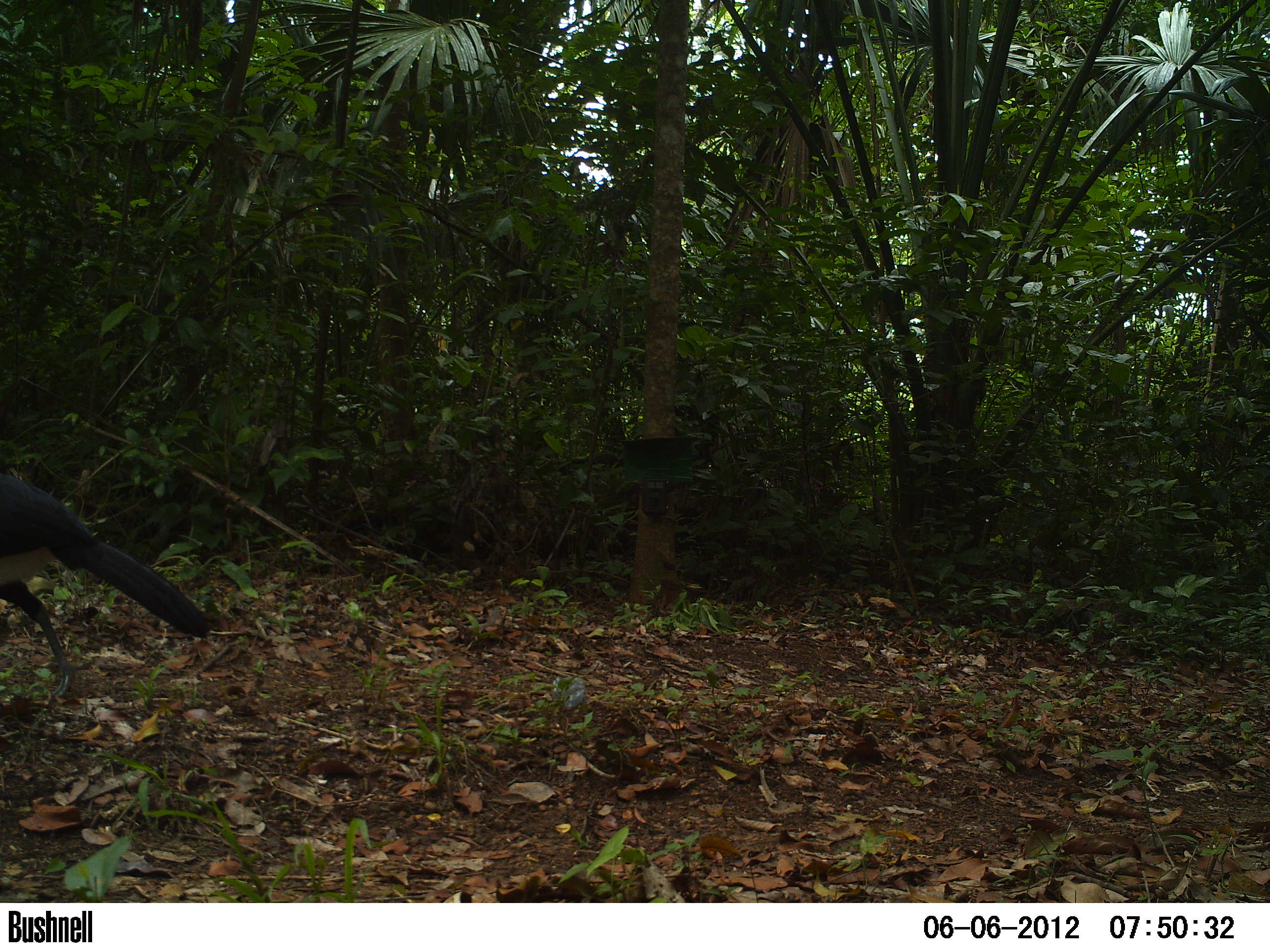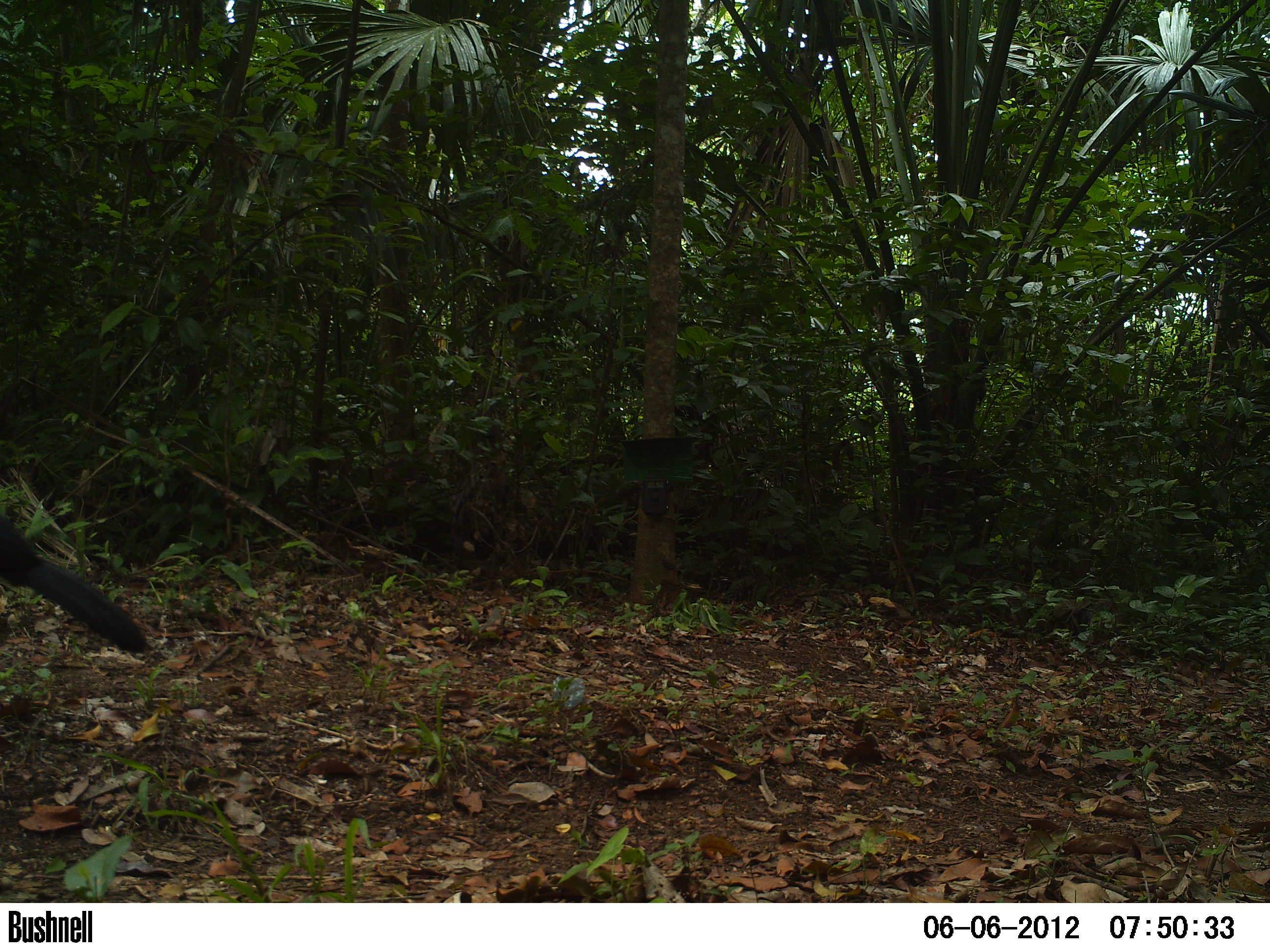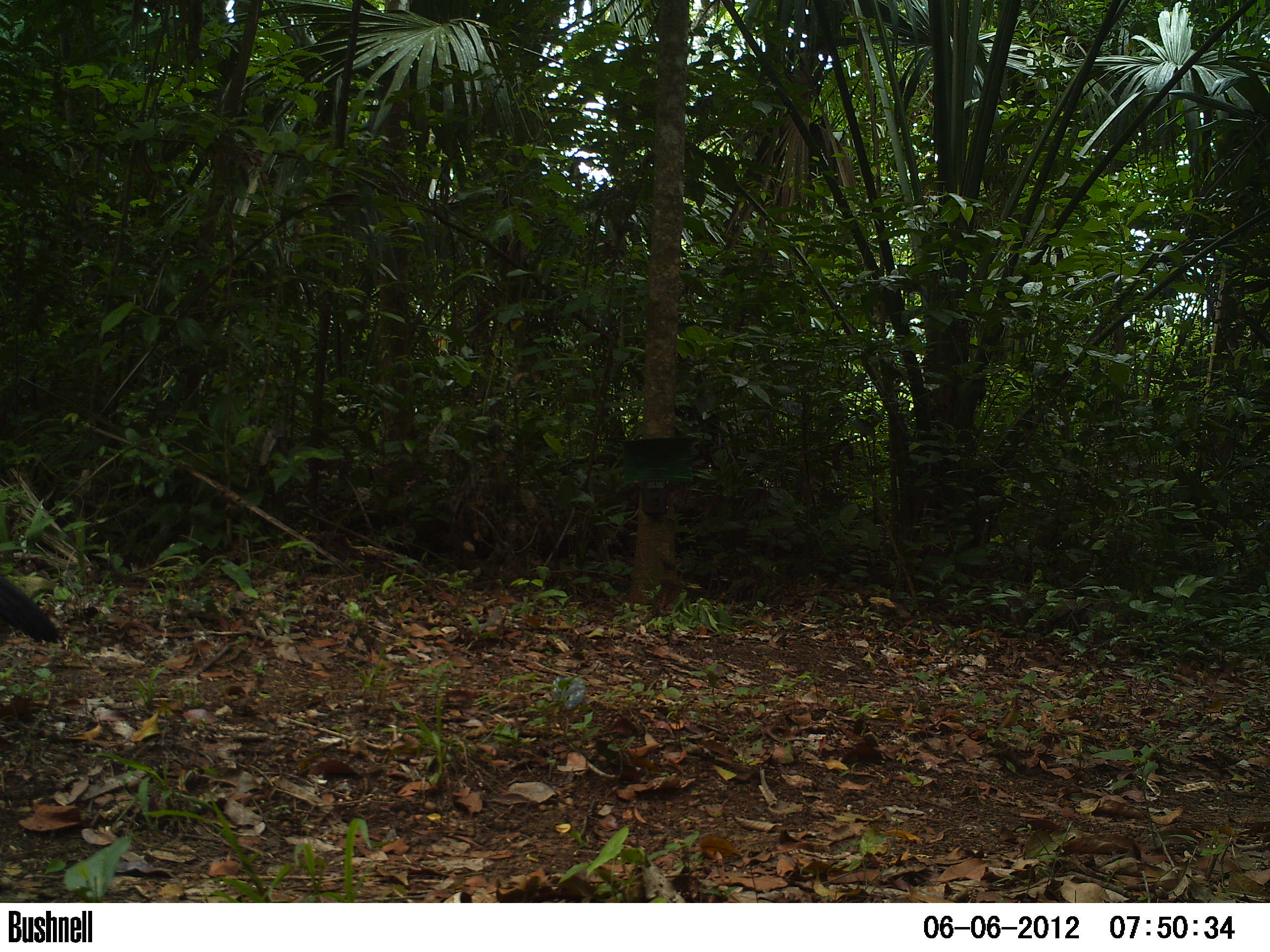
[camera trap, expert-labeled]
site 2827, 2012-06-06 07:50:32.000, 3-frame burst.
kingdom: Animalia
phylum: Chordata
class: Aves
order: Galliformes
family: Cracidae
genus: Crax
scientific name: Crax rubra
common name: great curassow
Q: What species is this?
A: Crax rubra (great curassow).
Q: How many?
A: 1.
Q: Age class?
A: Adult.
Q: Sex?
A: Male.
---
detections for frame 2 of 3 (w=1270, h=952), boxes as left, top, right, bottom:
crax rubra: 0, 513, 149, 654